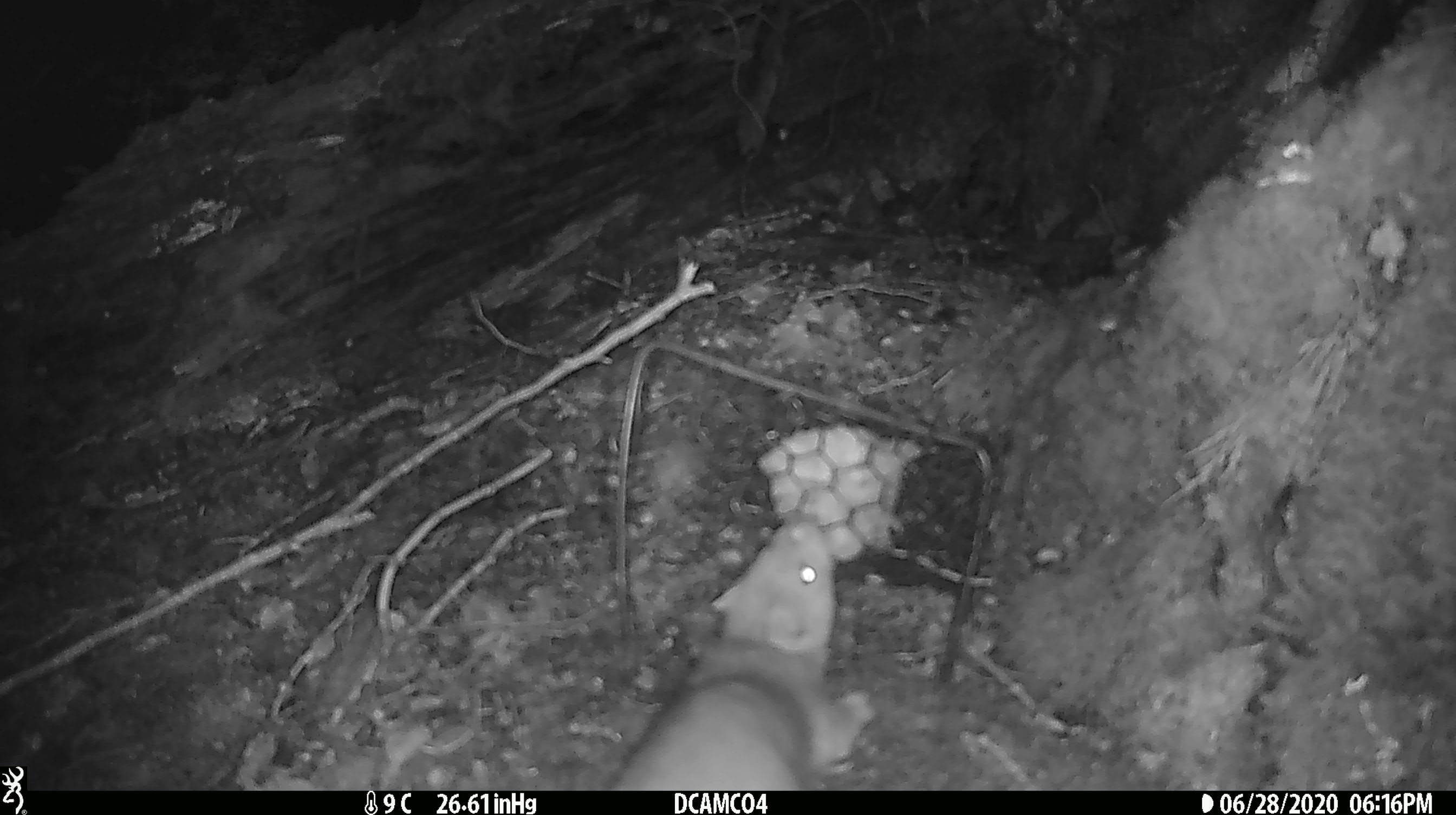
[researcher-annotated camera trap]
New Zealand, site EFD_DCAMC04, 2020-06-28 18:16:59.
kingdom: Animalia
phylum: Chordata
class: Mammalia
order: Carnivora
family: Mustelidae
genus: Mustela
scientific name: Mustela erminea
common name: stoat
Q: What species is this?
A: Stoat (Mustela erminea).